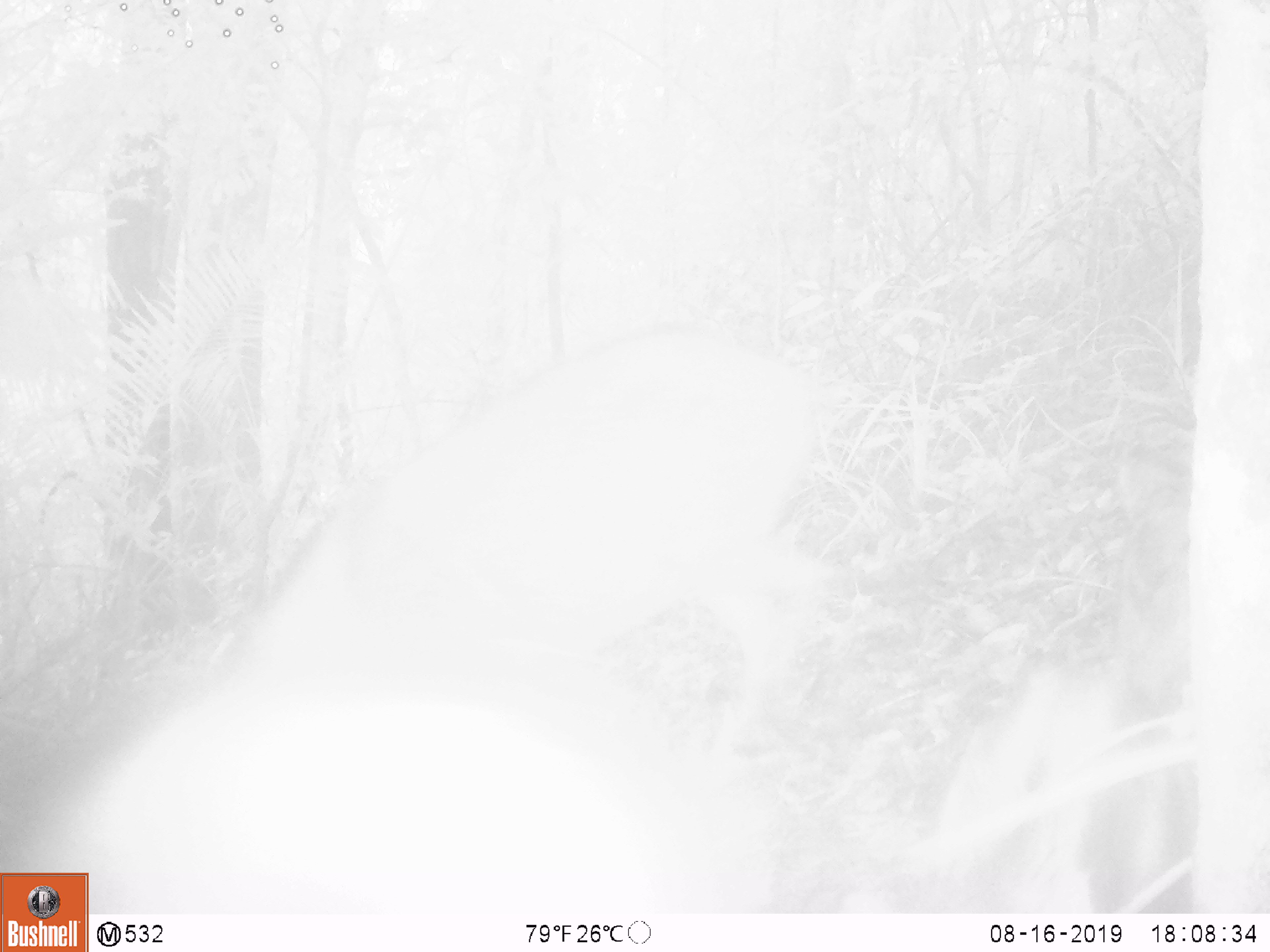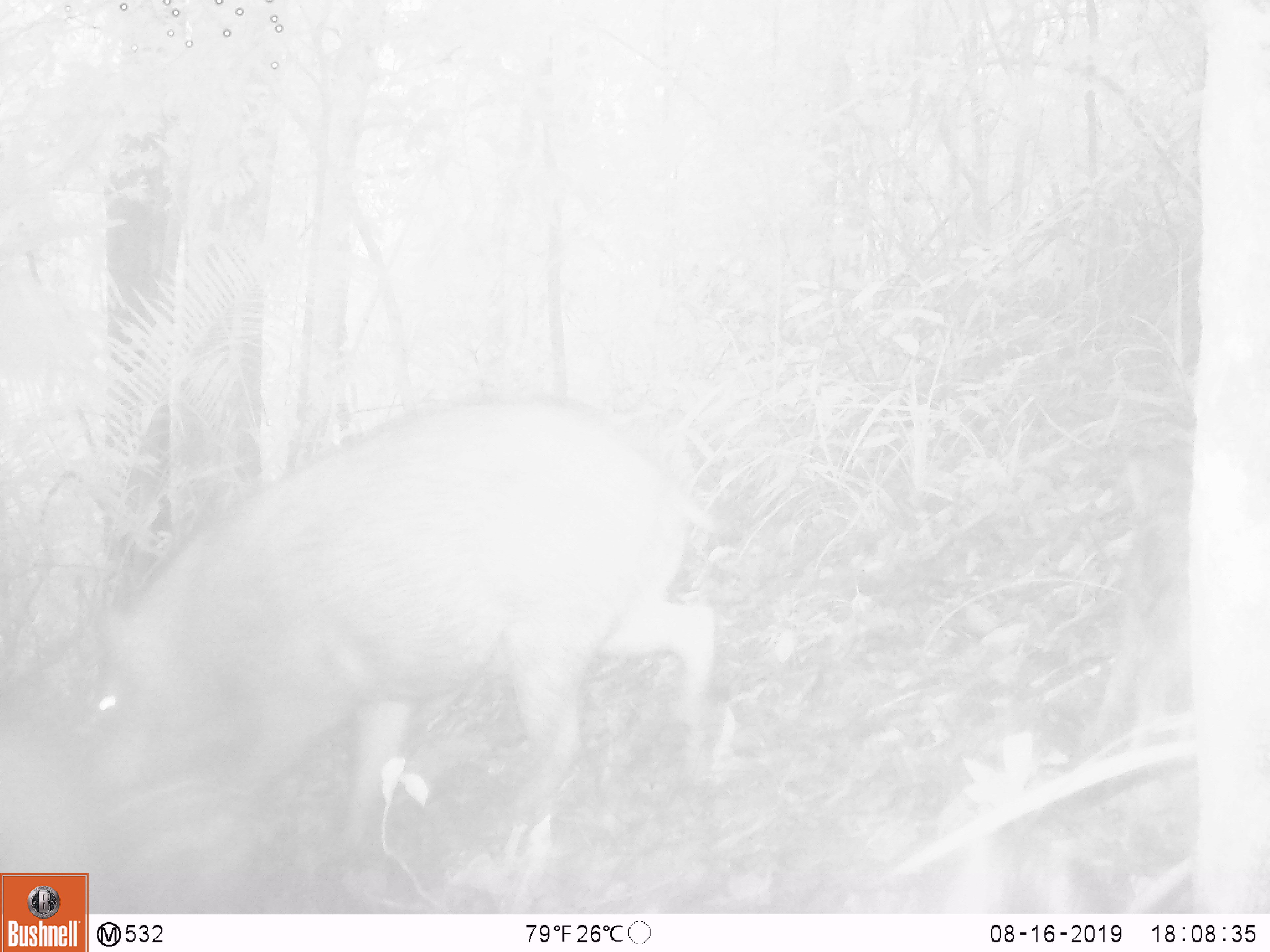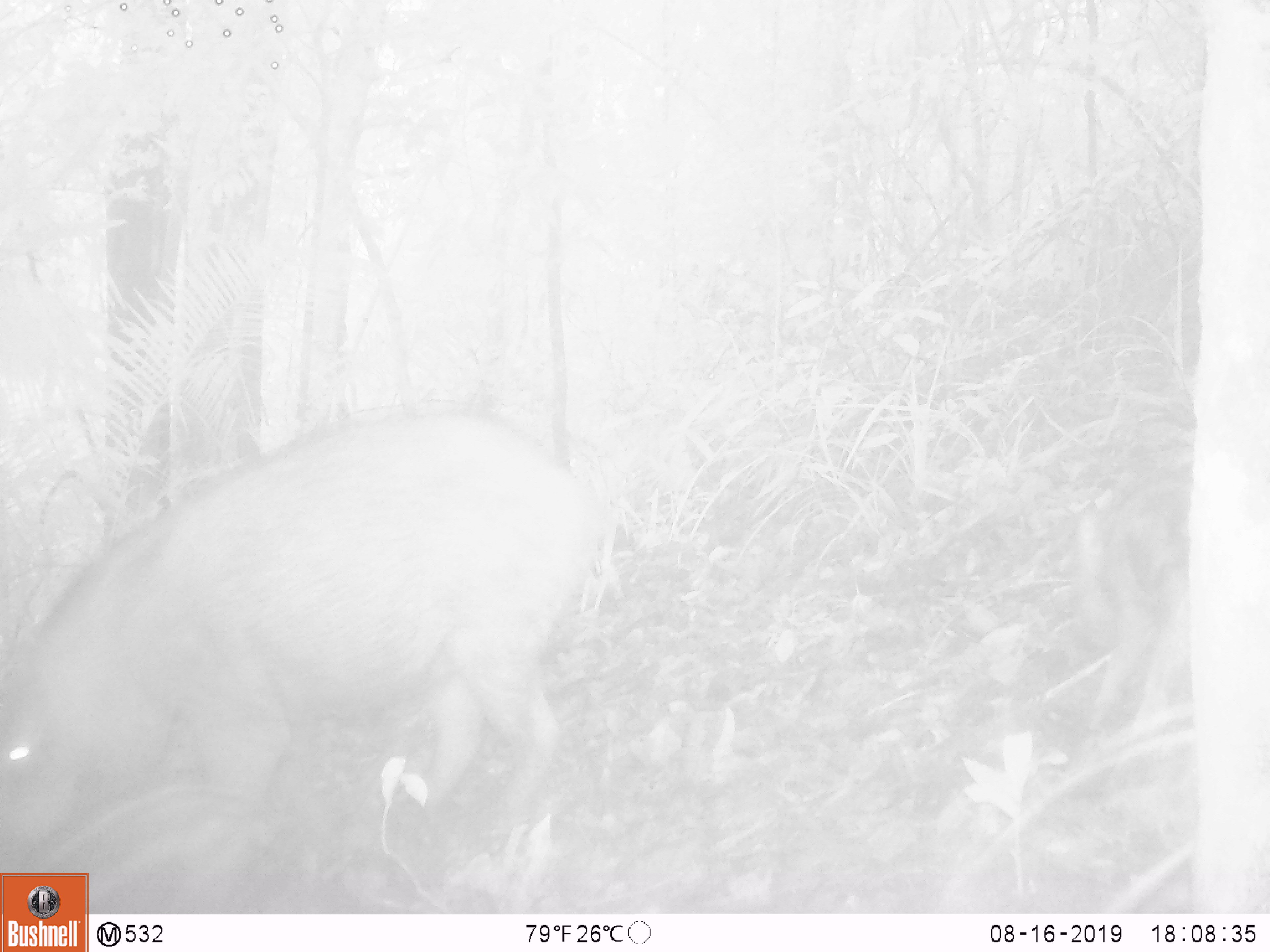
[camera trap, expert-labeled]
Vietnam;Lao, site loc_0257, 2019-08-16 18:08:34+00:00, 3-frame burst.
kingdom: Animalia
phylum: Chordata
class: Mammalia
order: Artiodactyla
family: Suidae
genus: Sus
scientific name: Sus scrofa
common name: eurasian wild pig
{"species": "eurasian wild pig (Sus scrofa)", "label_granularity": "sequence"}